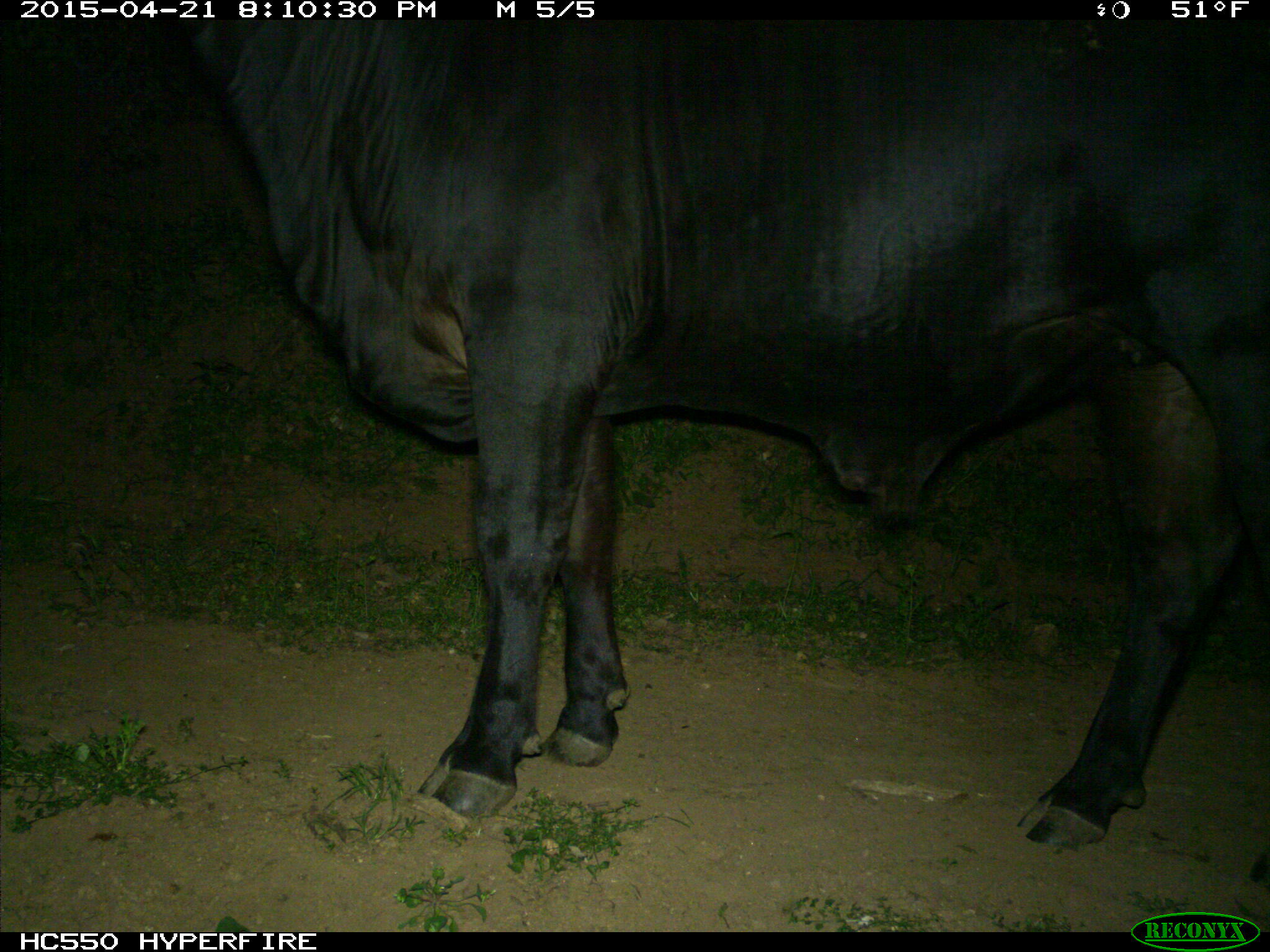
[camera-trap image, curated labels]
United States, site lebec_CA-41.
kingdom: Animalia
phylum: Chordata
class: Mammalia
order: Artiodactyla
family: Bovidae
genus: Bos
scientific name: Bos taurus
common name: domestic cow